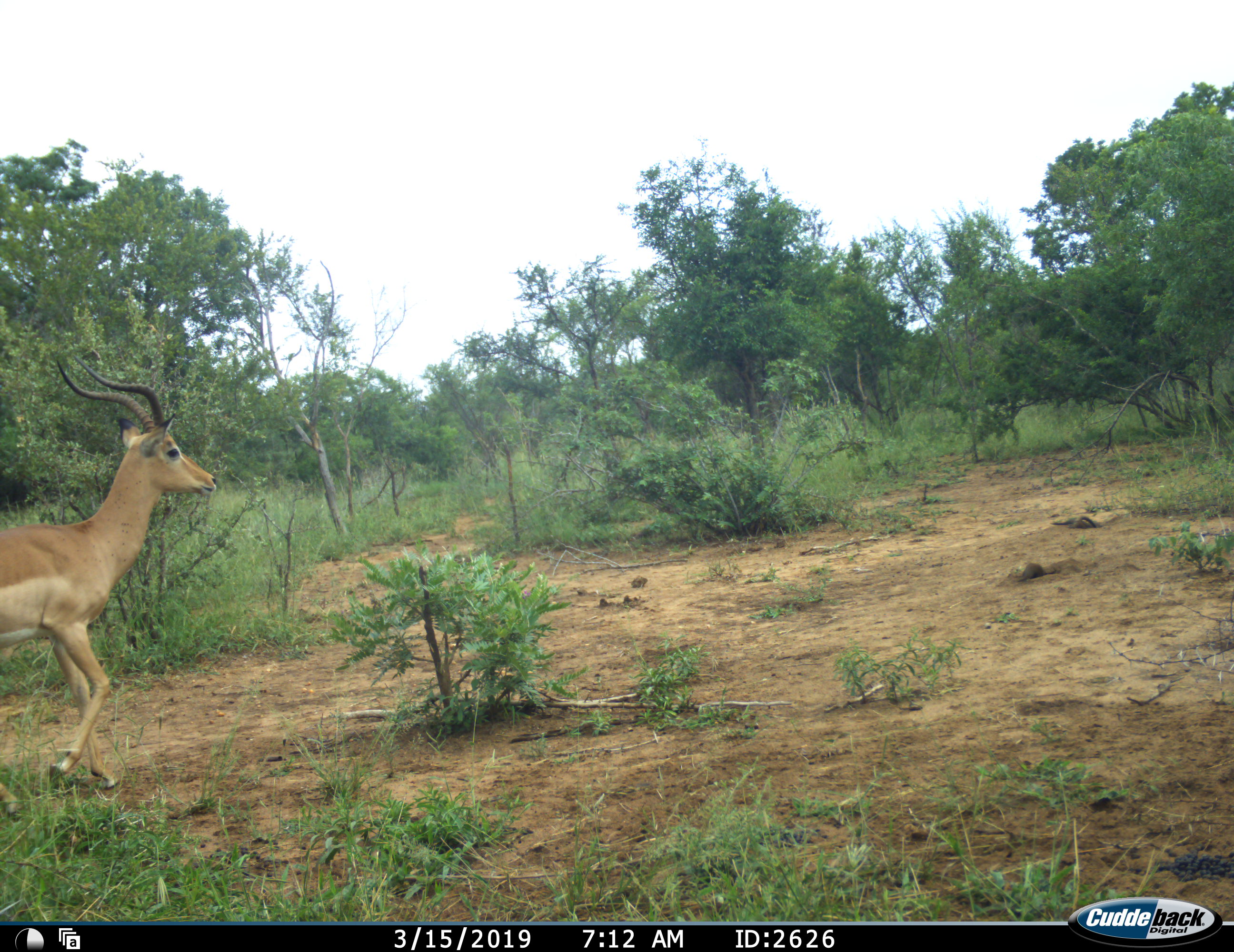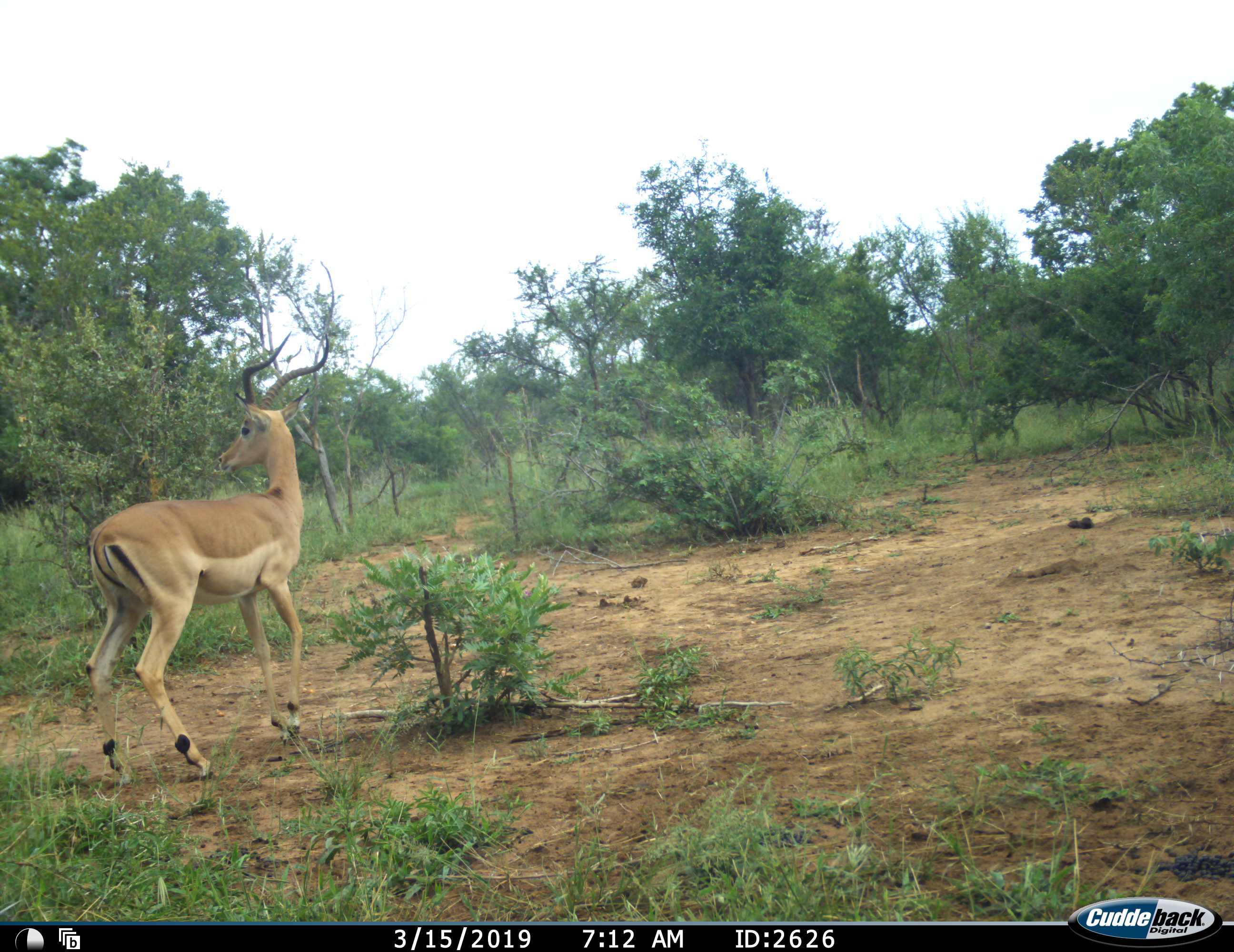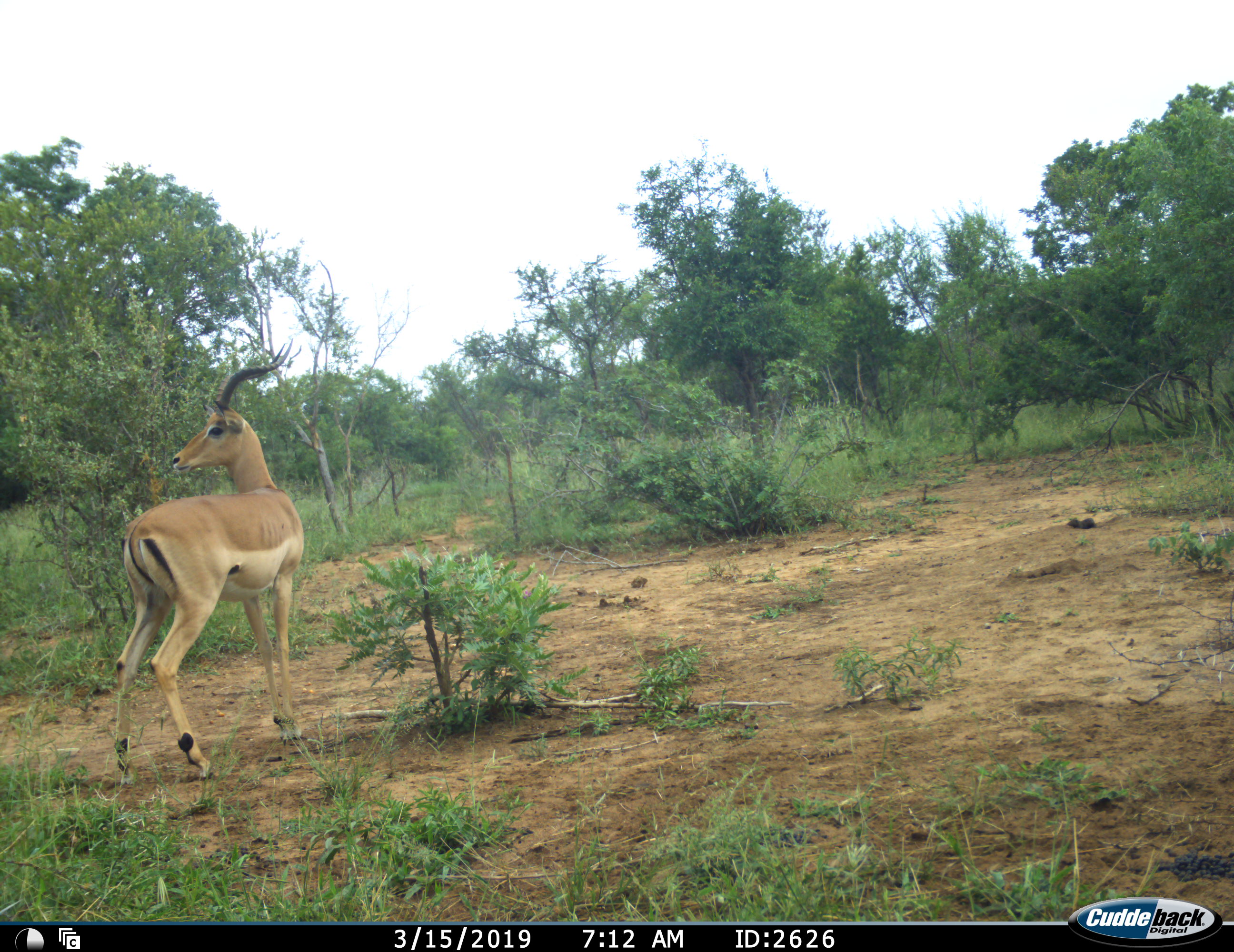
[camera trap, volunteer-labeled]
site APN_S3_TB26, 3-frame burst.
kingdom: Animalia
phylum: Chordata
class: Mammalia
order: Artiodactyla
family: Bovidae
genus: Aepyceros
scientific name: Aepyceros melampus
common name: impala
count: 1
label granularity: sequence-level